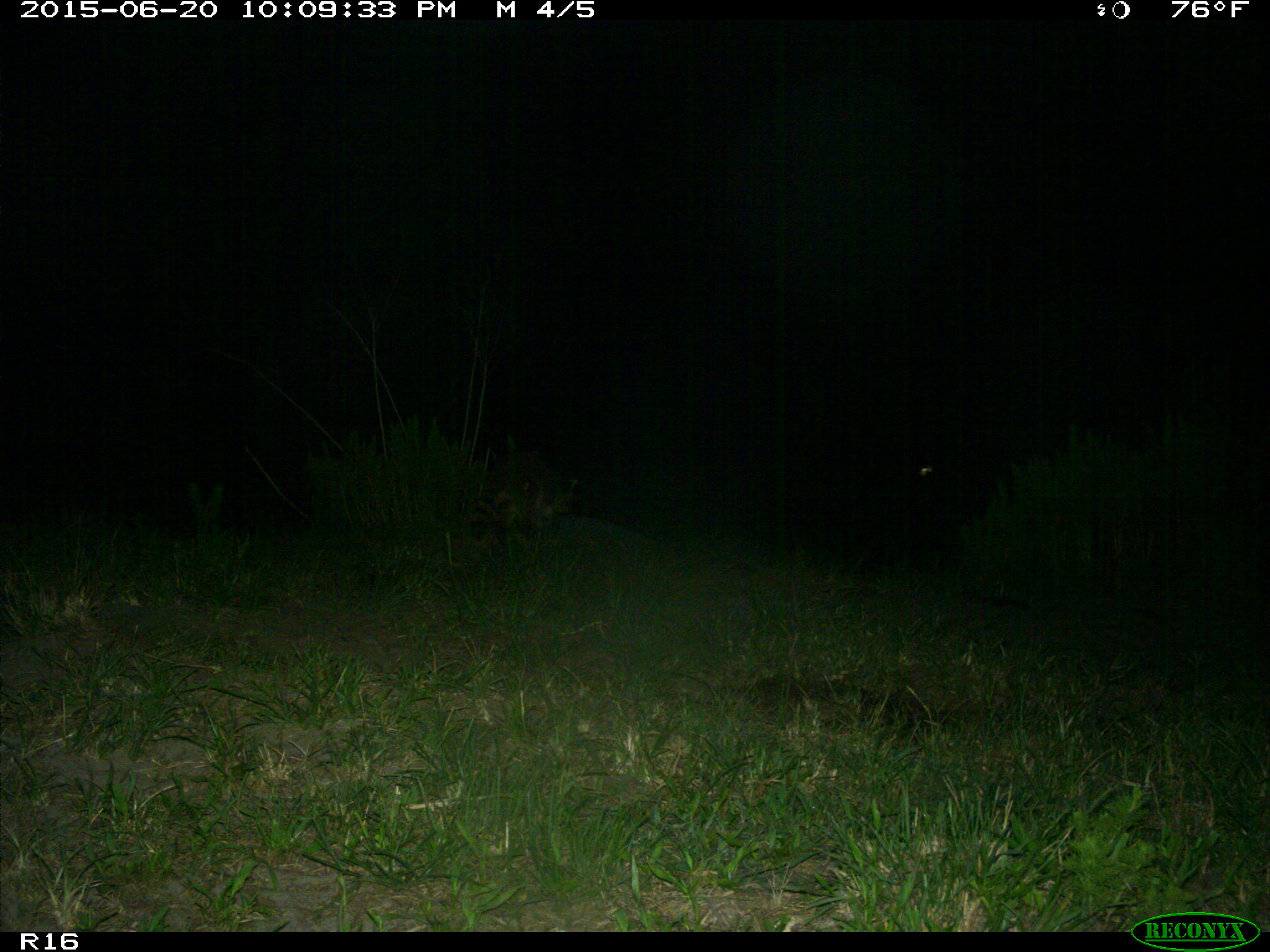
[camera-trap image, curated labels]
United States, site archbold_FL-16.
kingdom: Animalia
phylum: Chordata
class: Mammalia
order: Carnivora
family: Procyonidae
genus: Procyon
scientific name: Procyon lotor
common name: common raccoon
Procyon lotor (common raccoon).